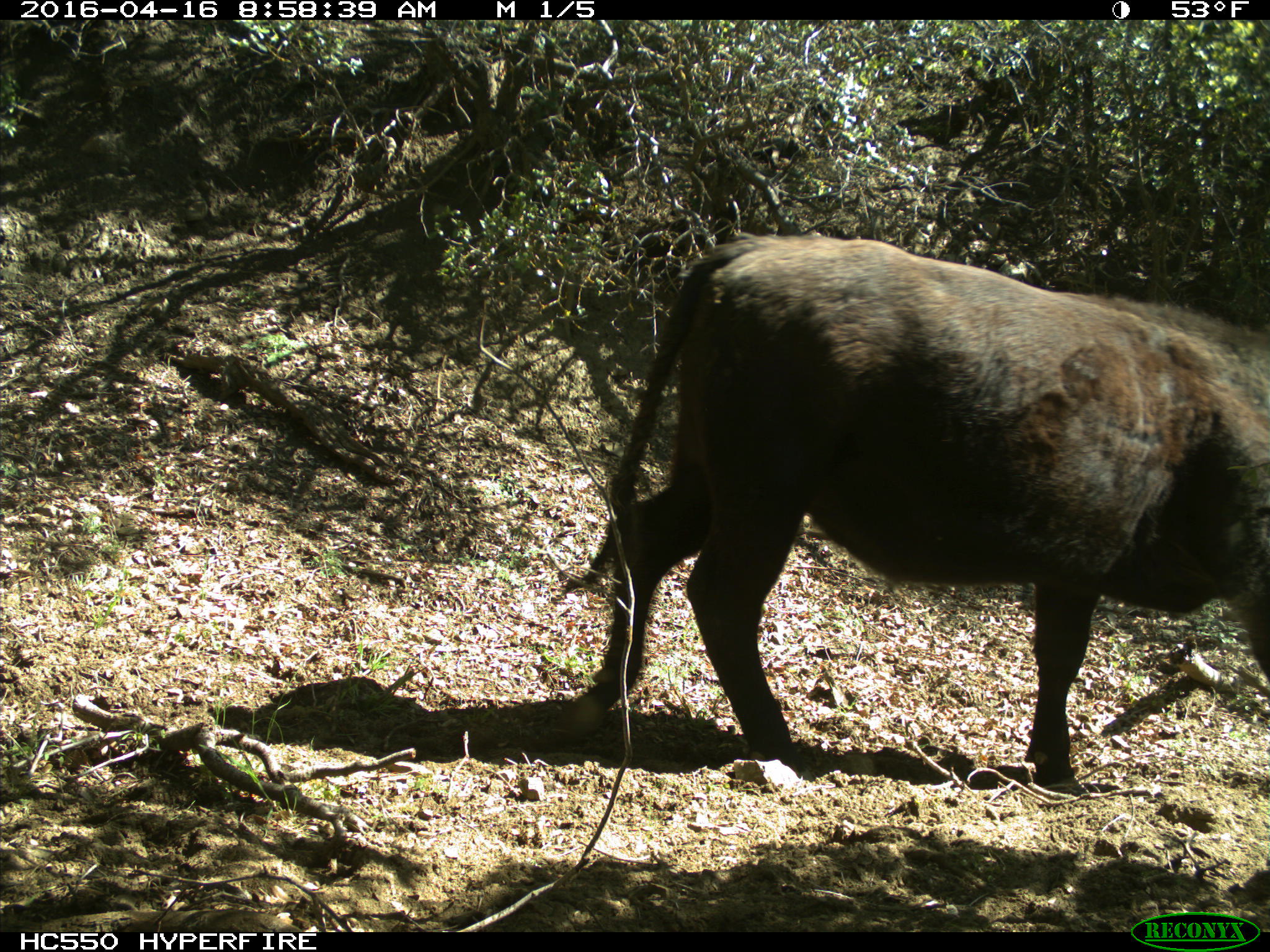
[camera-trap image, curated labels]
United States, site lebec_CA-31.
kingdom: Animalia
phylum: Chordata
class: Mammalia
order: Artiodactyla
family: Bovidae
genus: Bos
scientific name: Bos taurus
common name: domestic cow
Bos taurus (domestic cow).